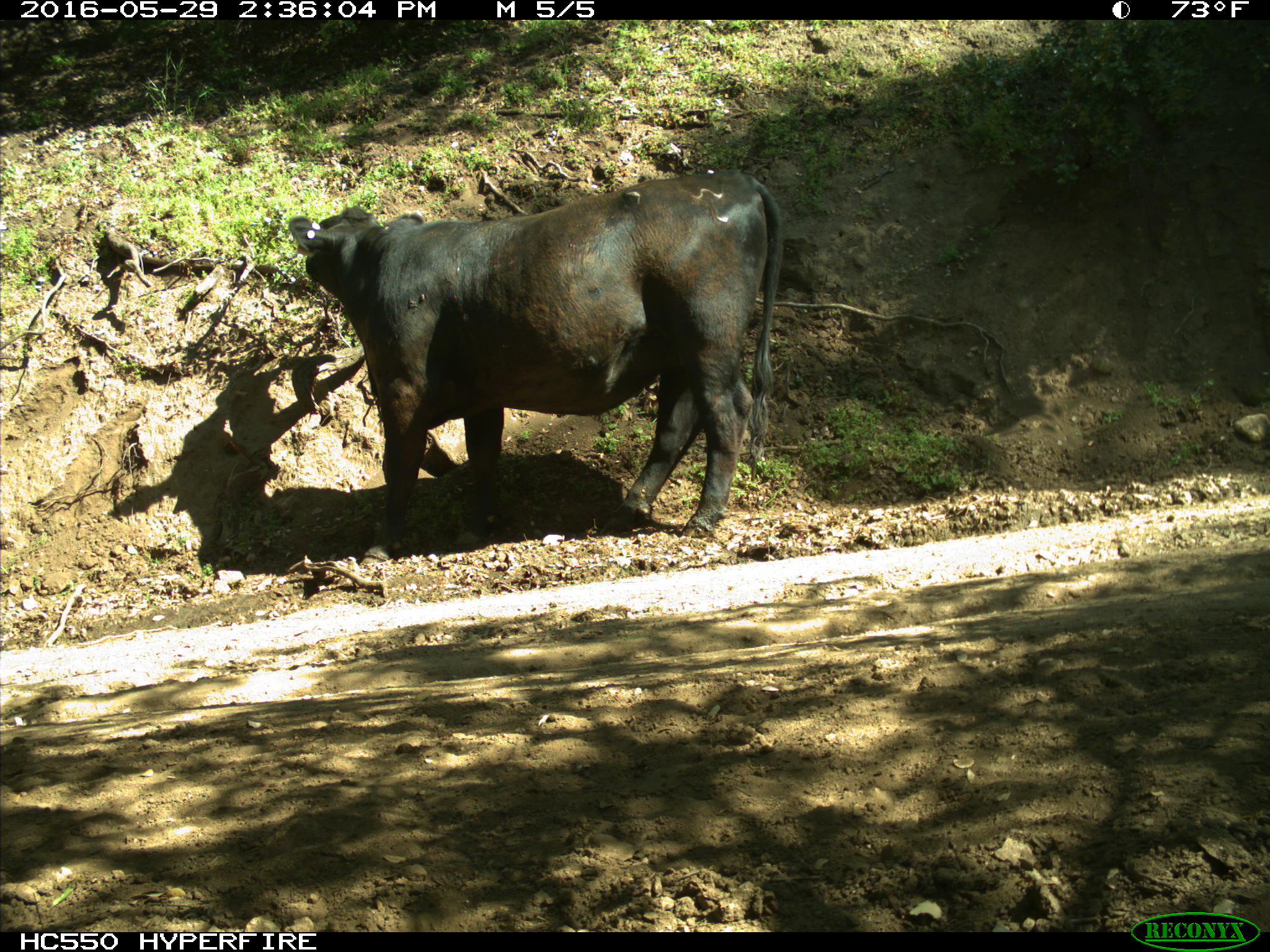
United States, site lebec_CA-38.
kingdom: Animalia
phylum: Chordata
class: Mammalia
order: Artiodactyla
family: Bovidae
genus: Bos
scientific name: Bos taurus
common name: domestic cow